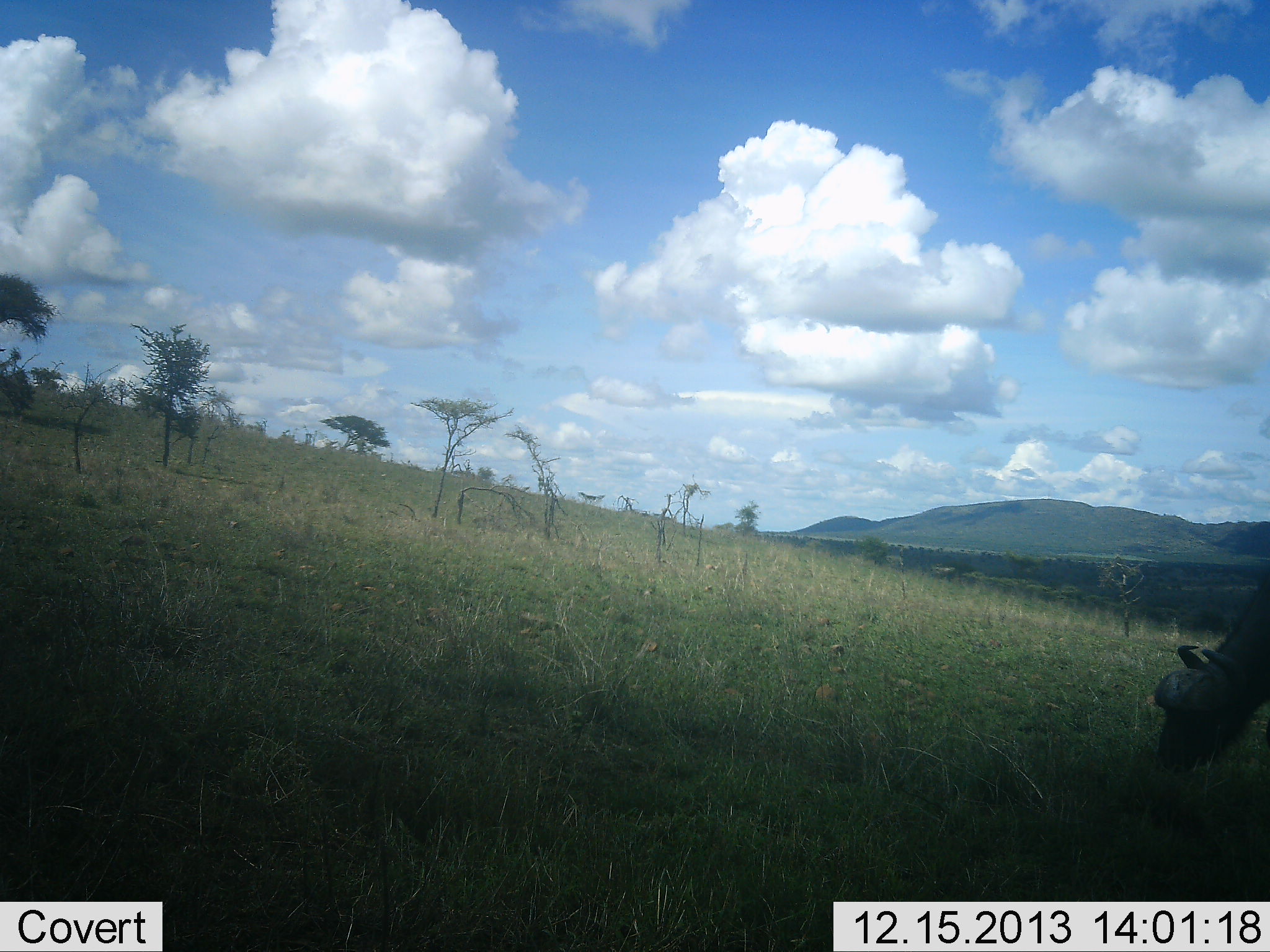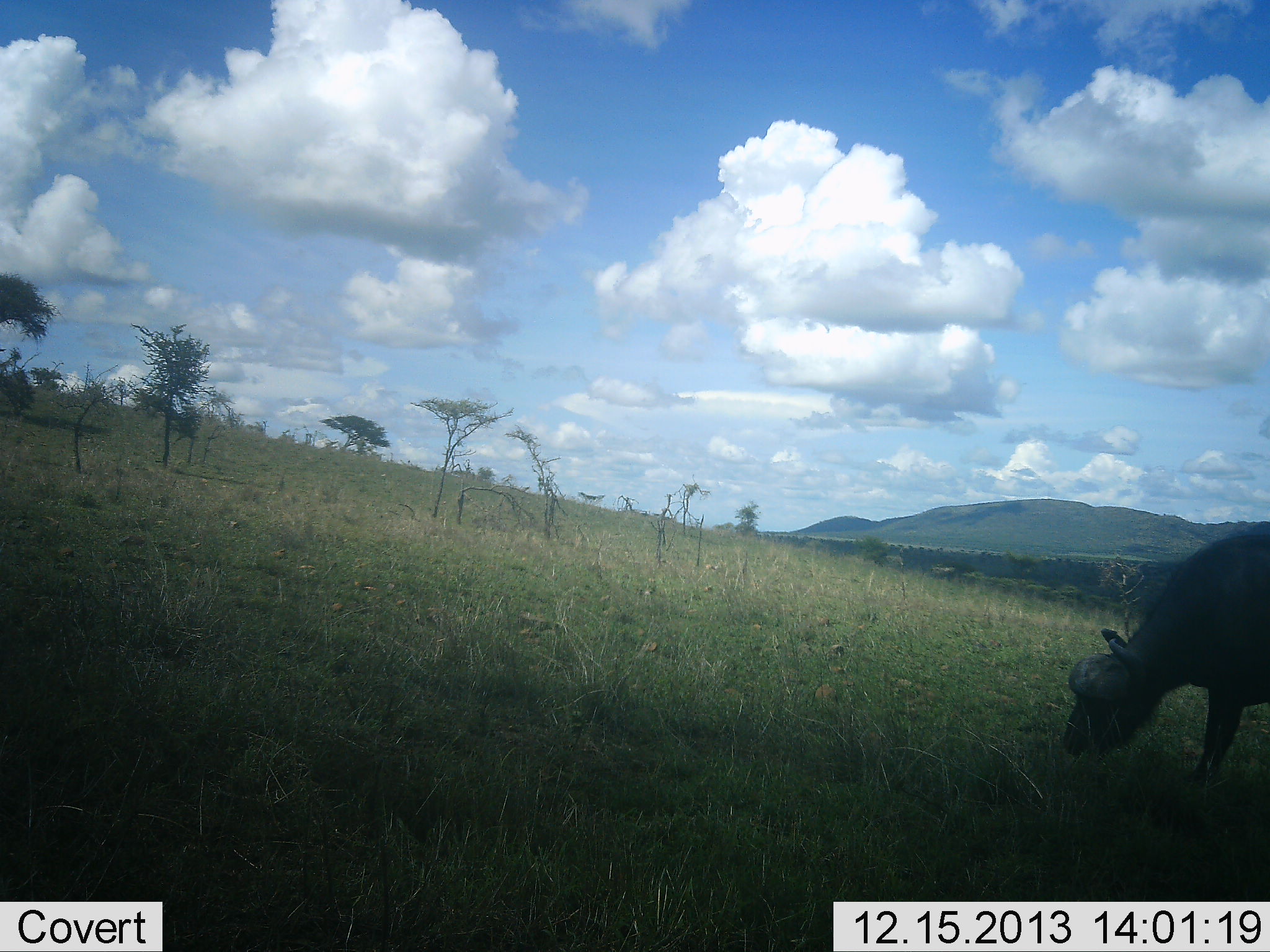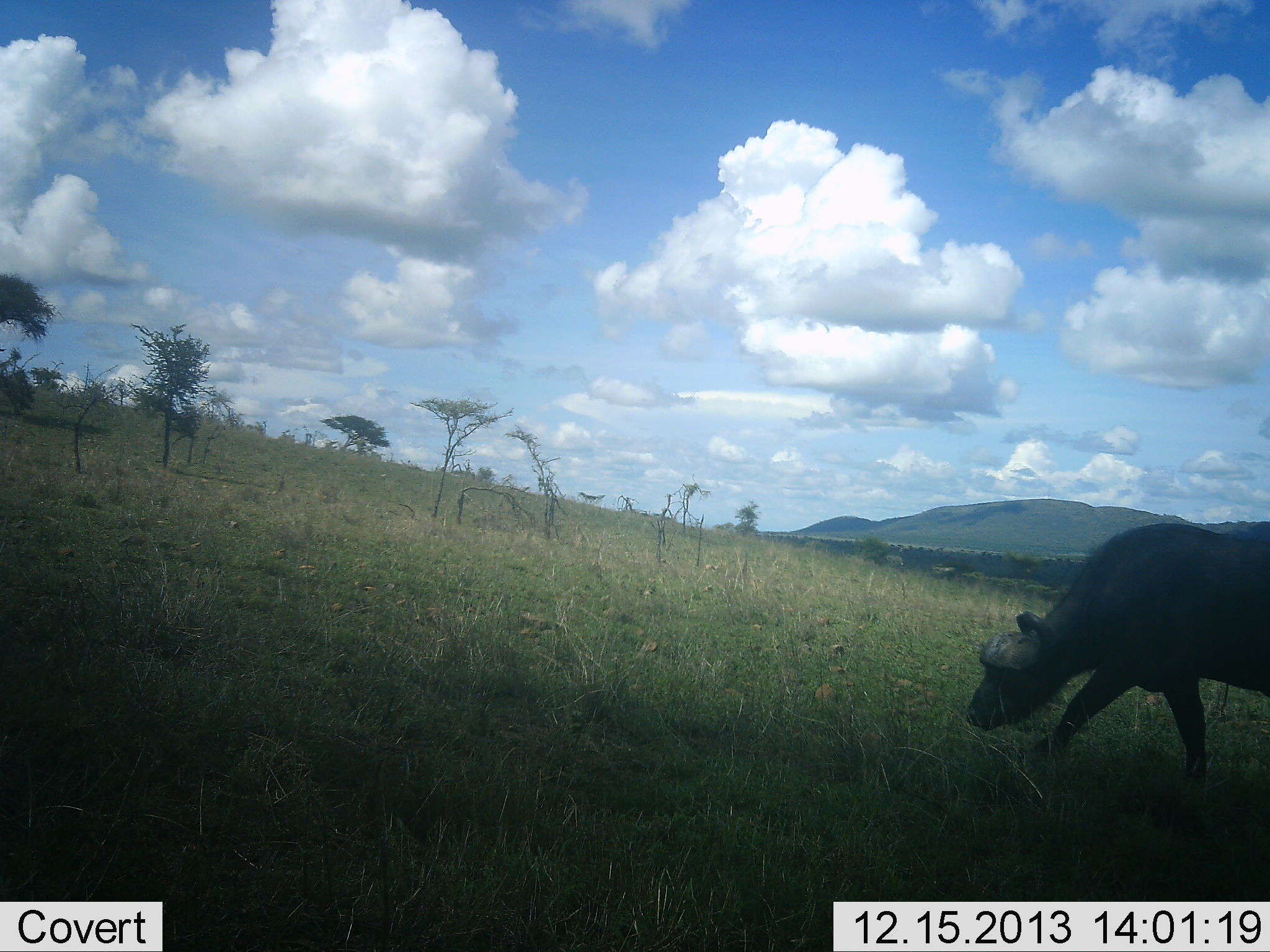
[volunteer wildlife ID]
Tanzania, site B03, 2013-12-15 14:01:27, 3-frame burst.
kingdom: Animalia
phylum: Chordata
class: Mammalia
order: Artiodactyla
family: Bovidae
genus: Syncerus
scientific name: Syncerus caffer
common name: cape buffalo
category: buffalo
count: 1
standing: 10%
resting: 0%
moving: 60%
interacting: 0%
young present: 0%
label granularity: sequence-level